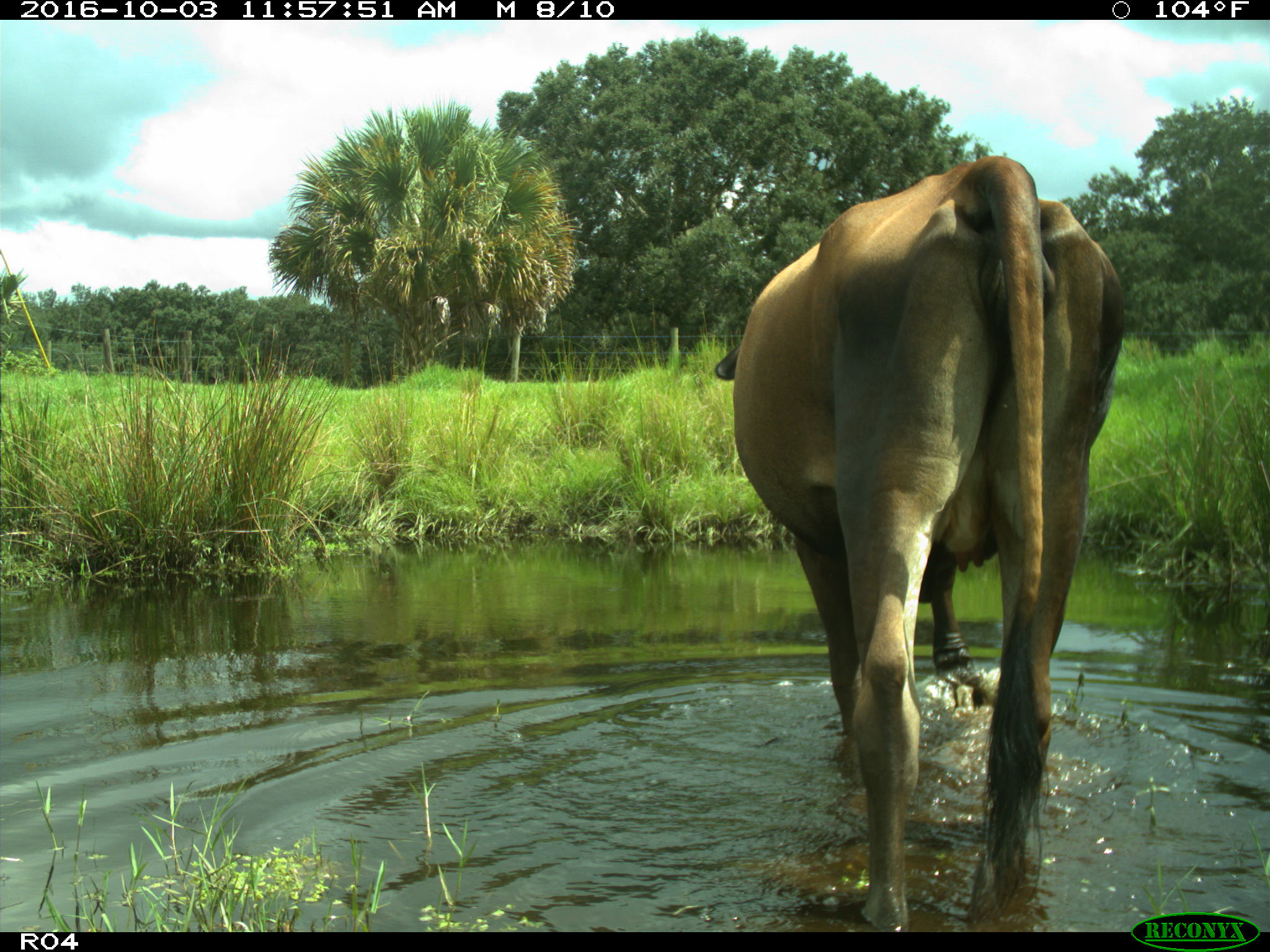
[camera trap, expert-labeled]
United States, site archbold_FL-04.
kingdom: Animalia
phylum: Chordata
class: Mammalia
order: Artiodactyla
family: Bovidae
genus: Bos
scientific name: Bos taurus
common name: domestic cow